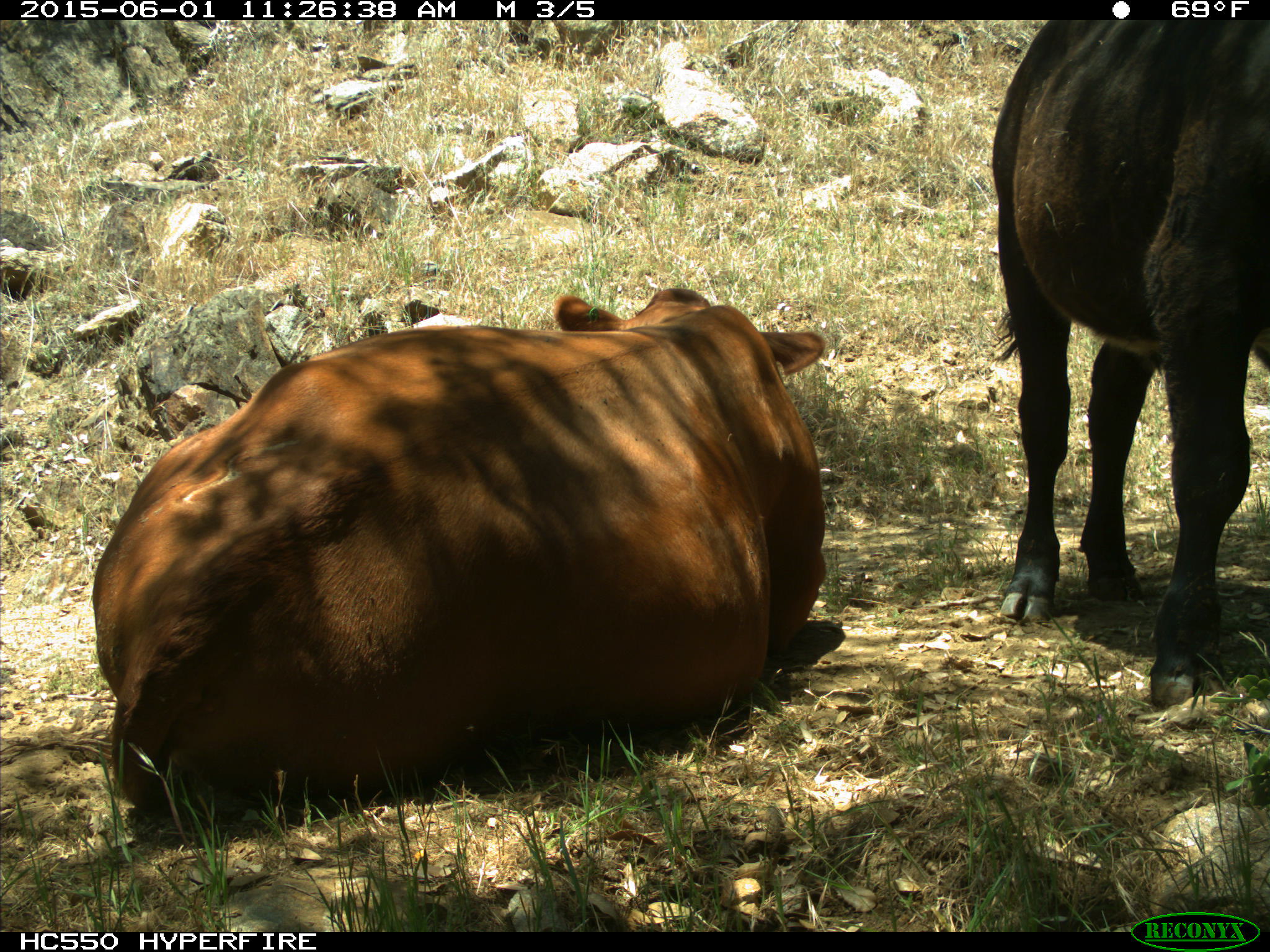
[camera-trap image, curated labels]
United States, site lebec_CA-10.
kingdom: Animalia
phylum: Chordata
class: Mammalia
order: Artiodactyla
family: Bovidae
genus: Bos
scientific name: Bos taurus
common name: domestic cow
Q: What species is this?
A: Bos taurus (domestic cow).